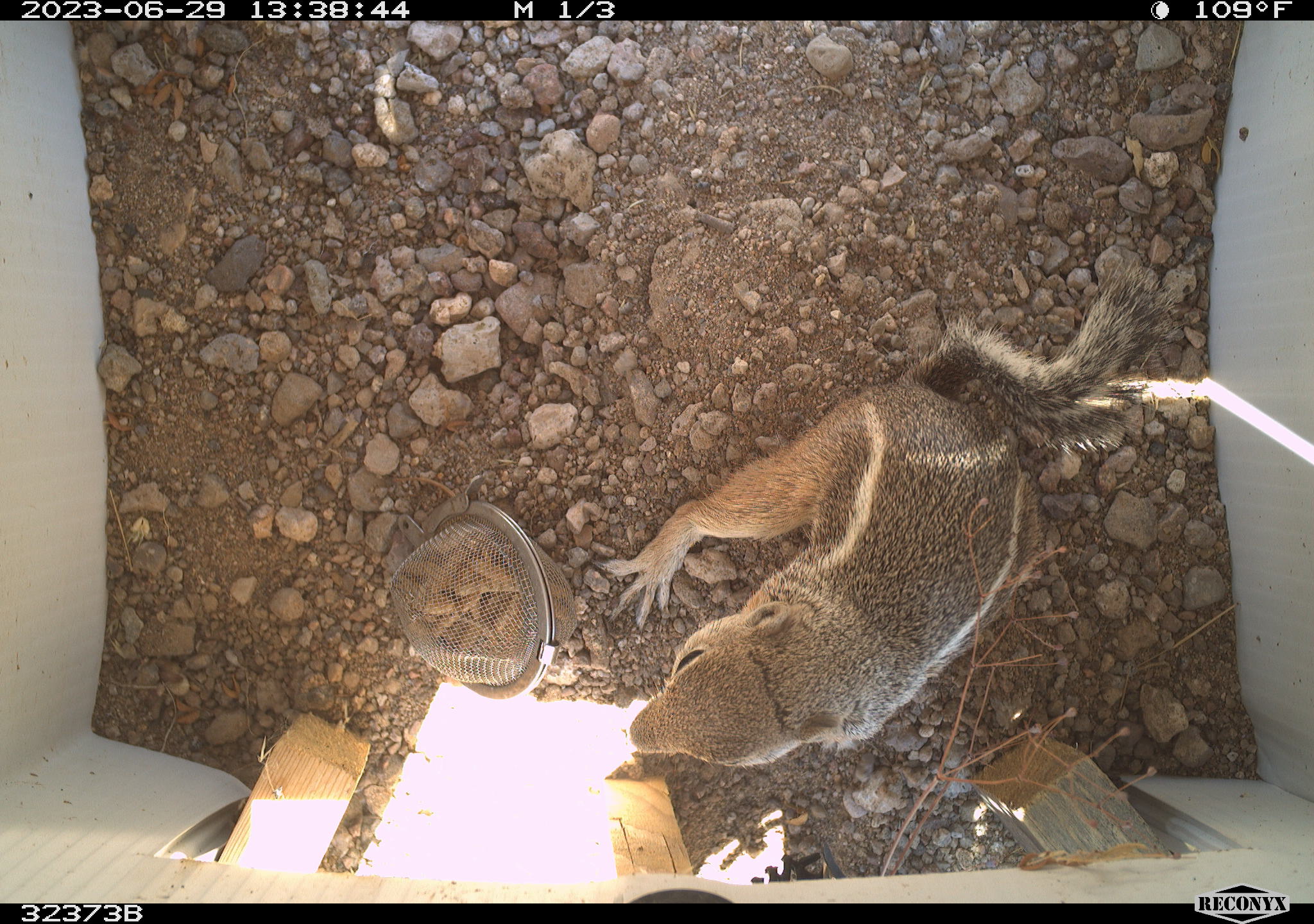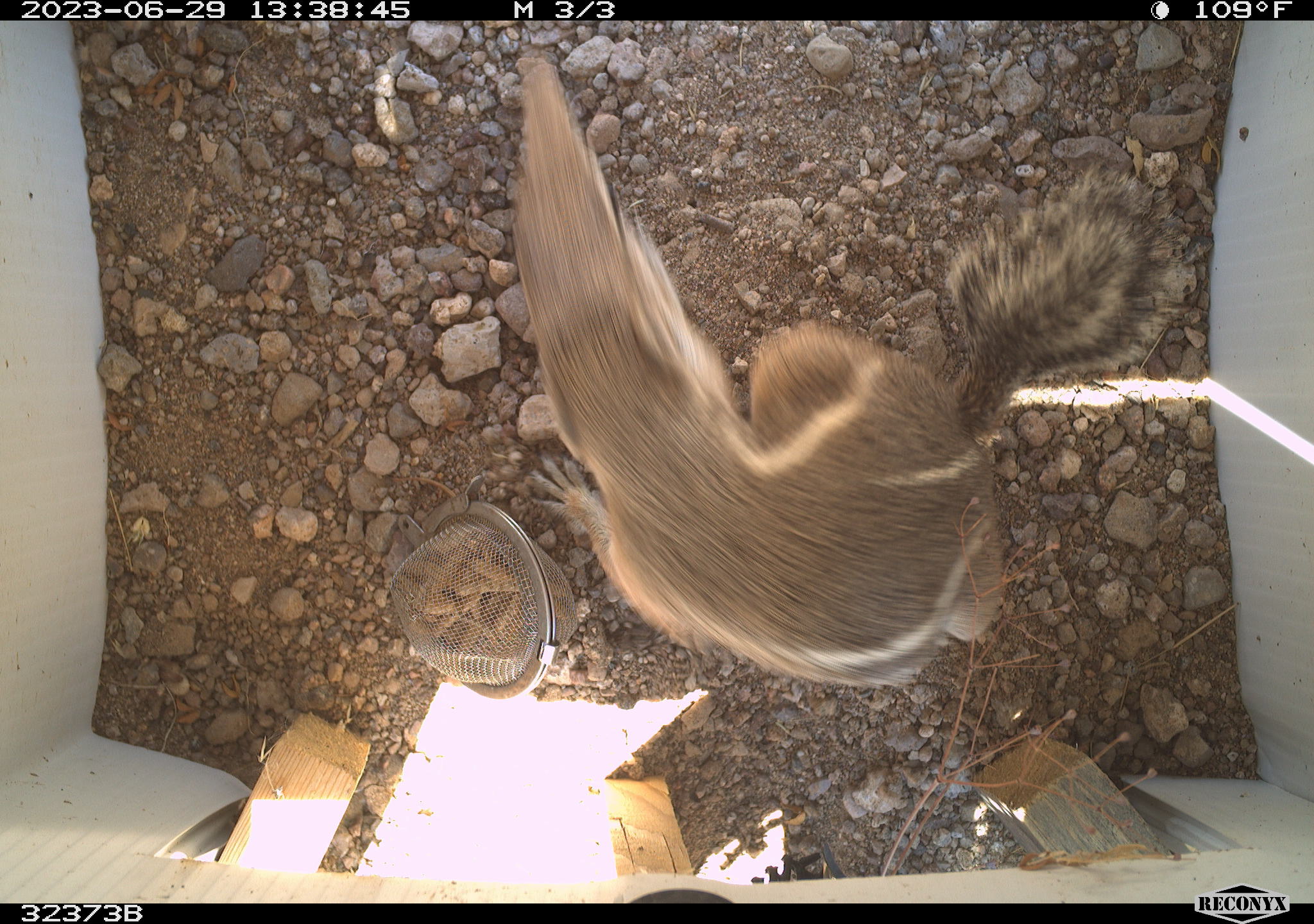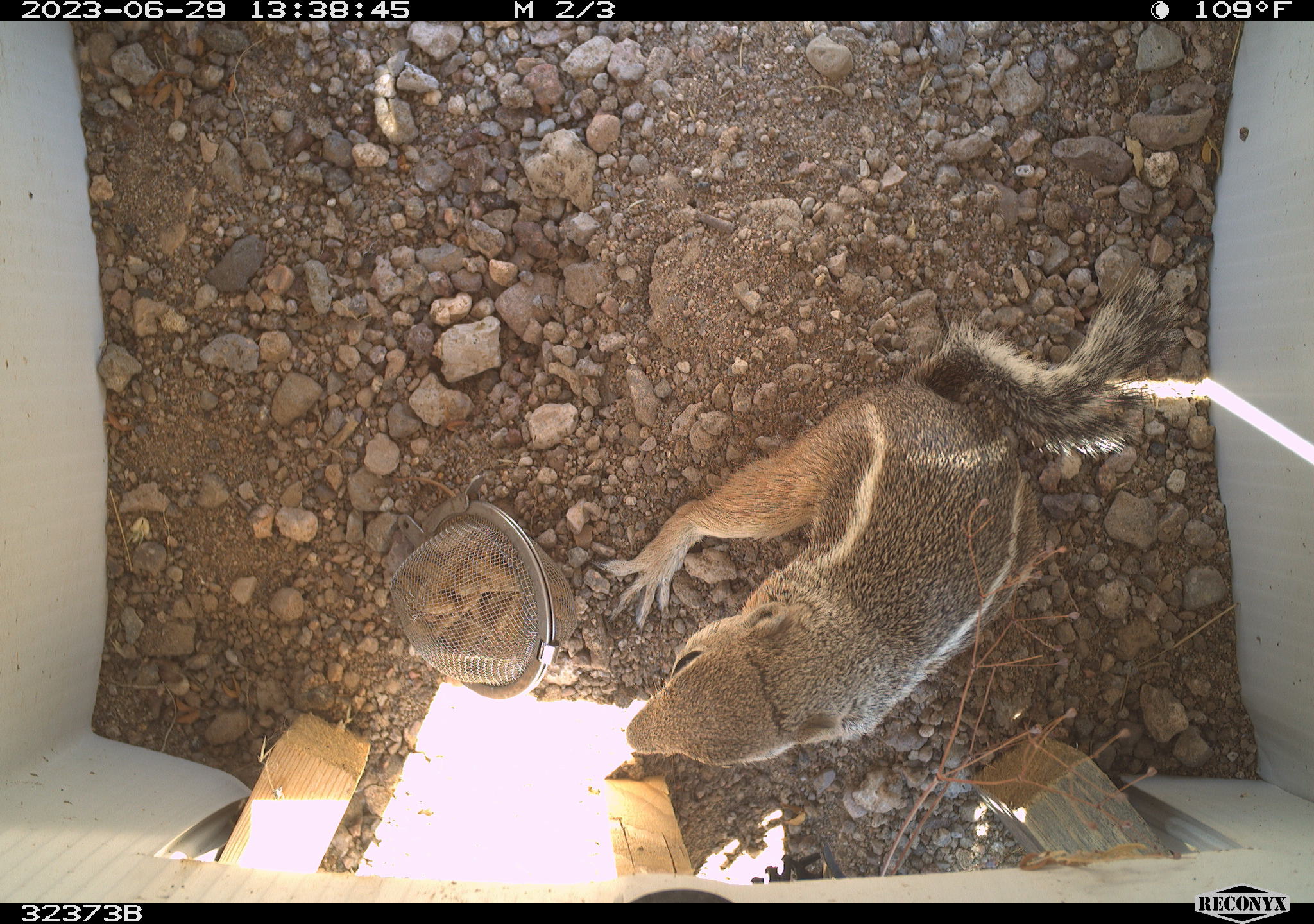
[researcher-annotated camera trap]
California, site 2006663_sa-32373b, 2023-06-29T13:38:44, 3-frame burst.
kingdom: Animalia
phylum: Chordata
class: Mammalia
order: Rodentia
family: Sciuridae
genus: Ammospermophilus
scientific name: Ammospermophilus leucurus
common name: white-tailed antelope squirrel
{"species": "white-tailed antelope squirrel (Ammospermophilus leucurus)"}